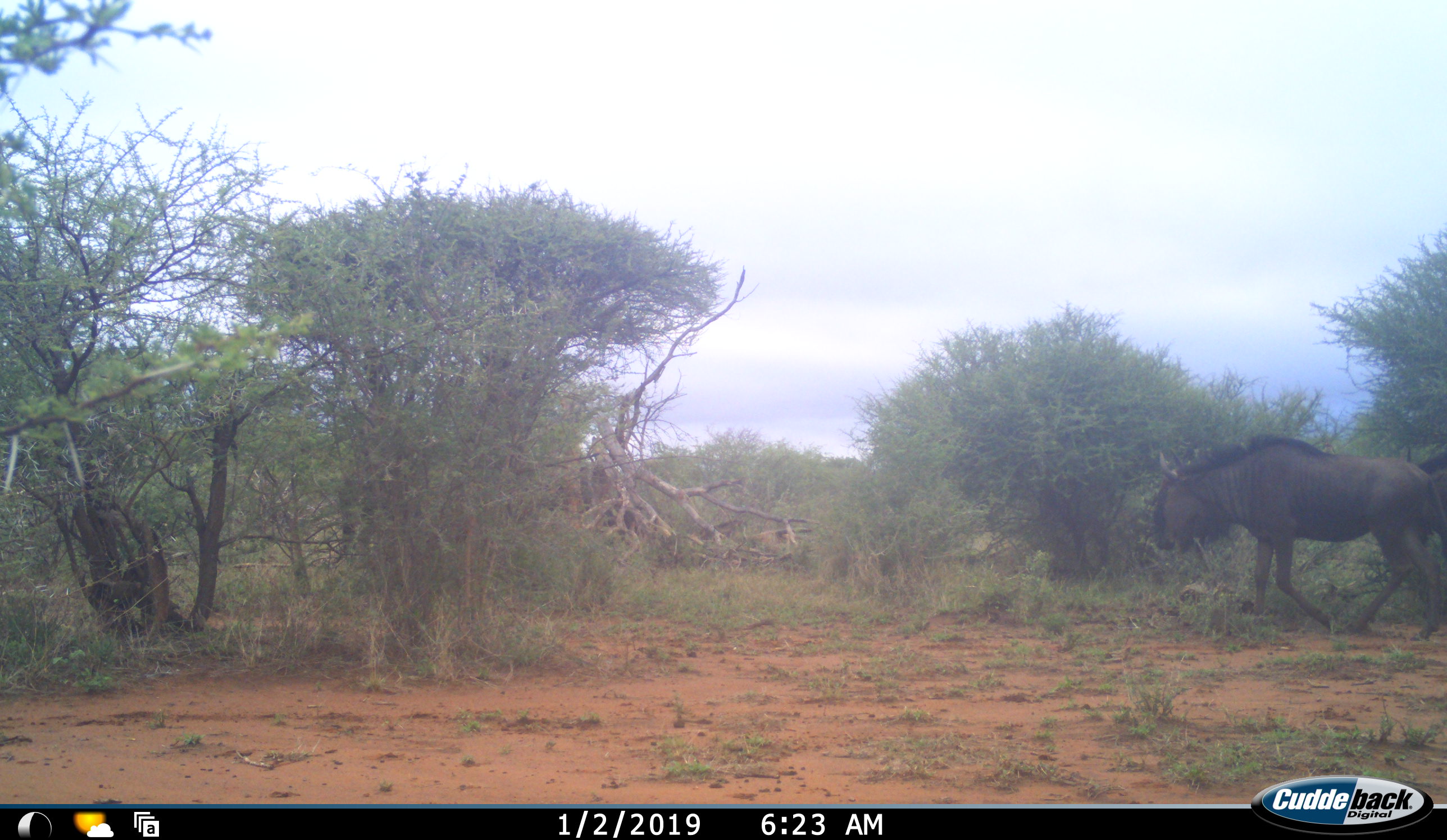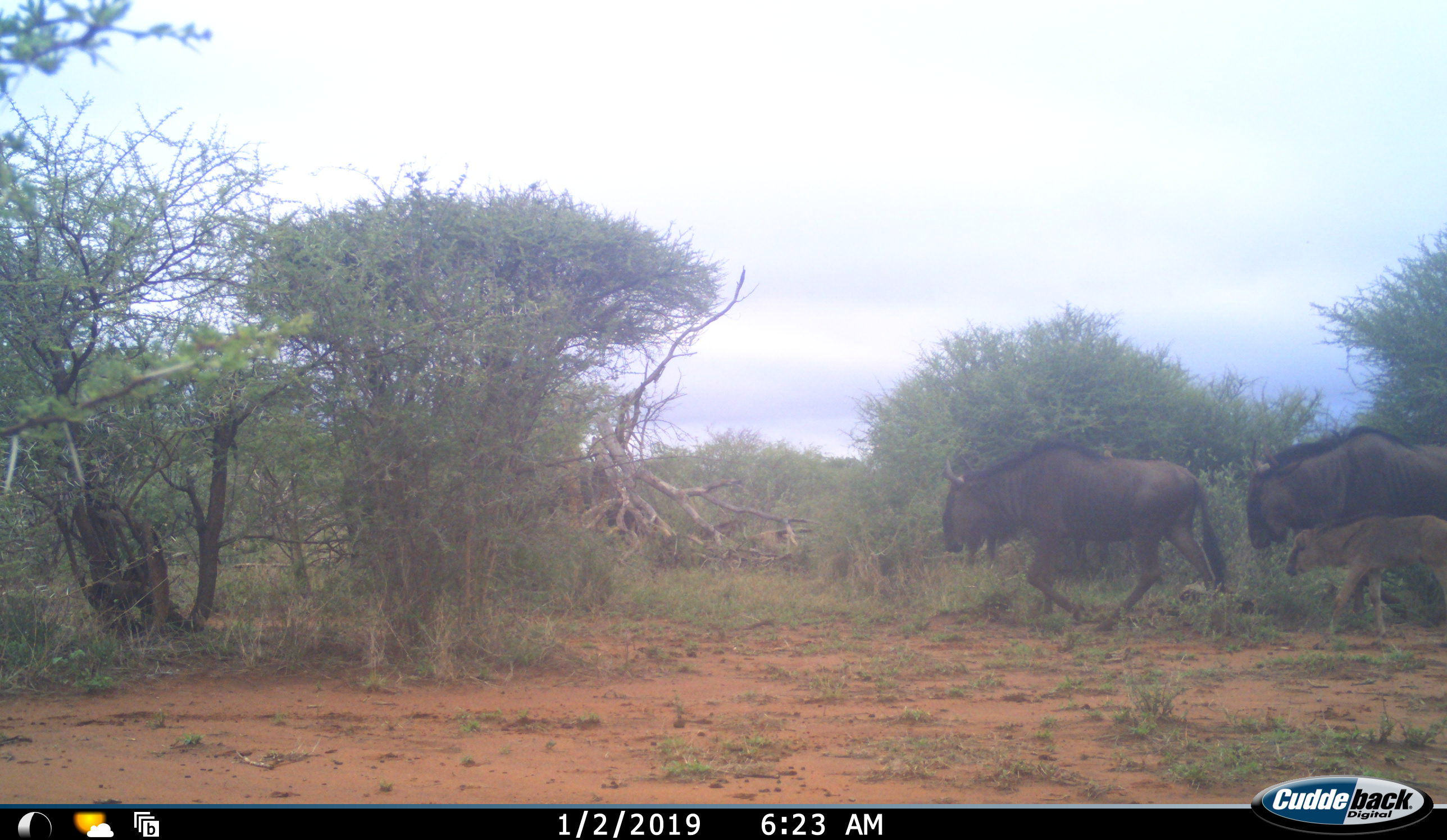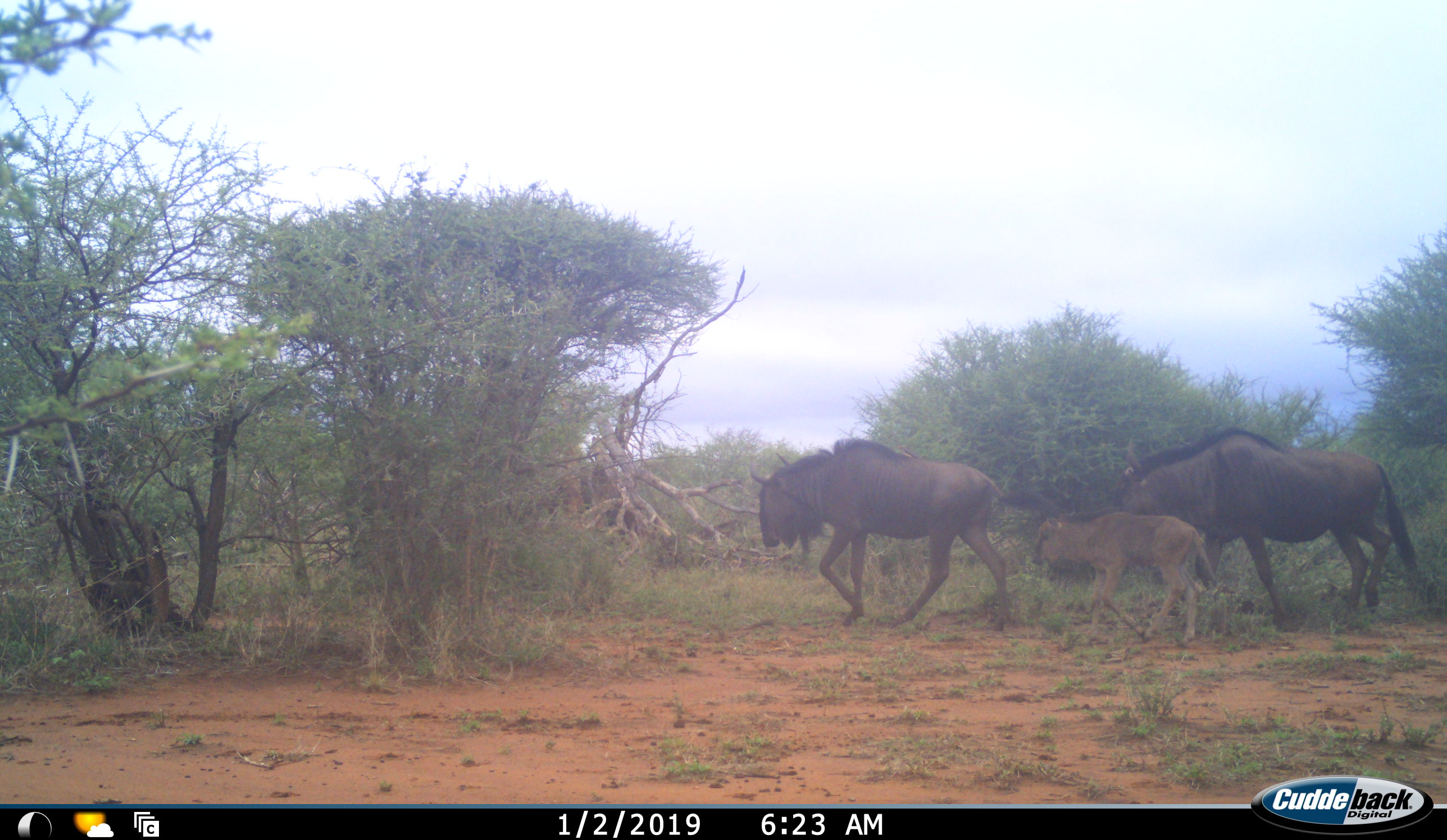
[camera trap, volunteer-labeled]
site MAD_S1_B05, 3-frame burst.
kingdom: Animalia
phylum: Chordata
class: Mammalia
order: Artiodactyla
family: Bovidae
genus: Connochaetes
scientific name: Connochaetes taurinus taurinus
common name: blue wildebeest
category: wildebeestblue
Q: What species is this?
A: Wildebeestblue (blue wildebeest) (Connochaetes taurinus taurinus).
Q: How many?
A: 3.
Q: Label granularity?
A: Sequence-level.